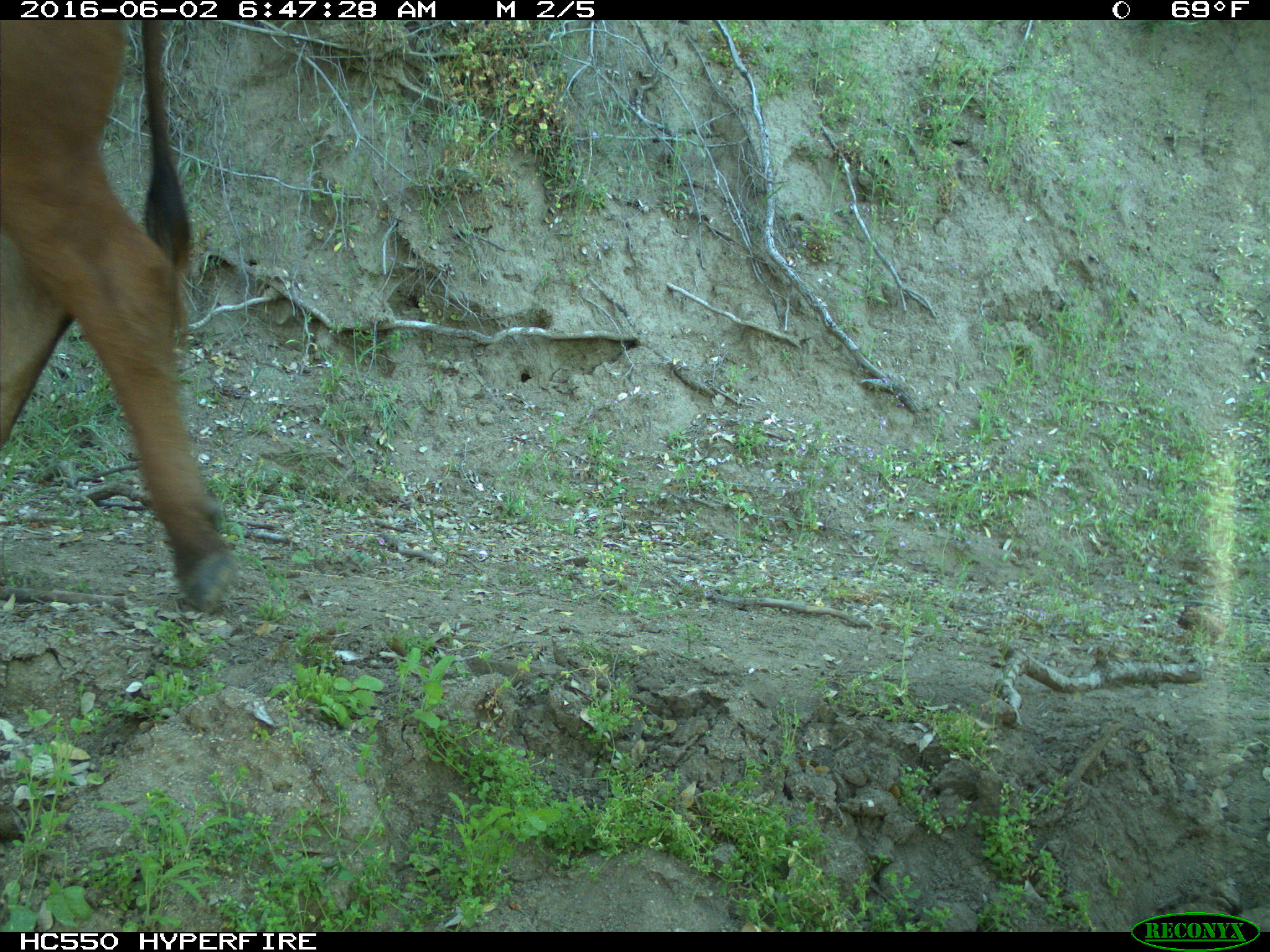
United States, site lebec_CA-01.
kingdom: Animalia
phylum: Chordata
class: Mammalia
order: Artiodactyla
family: Bovidae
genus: Bos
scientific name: Bos taurus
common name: domestic cow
Bos taurus (domestic cow).